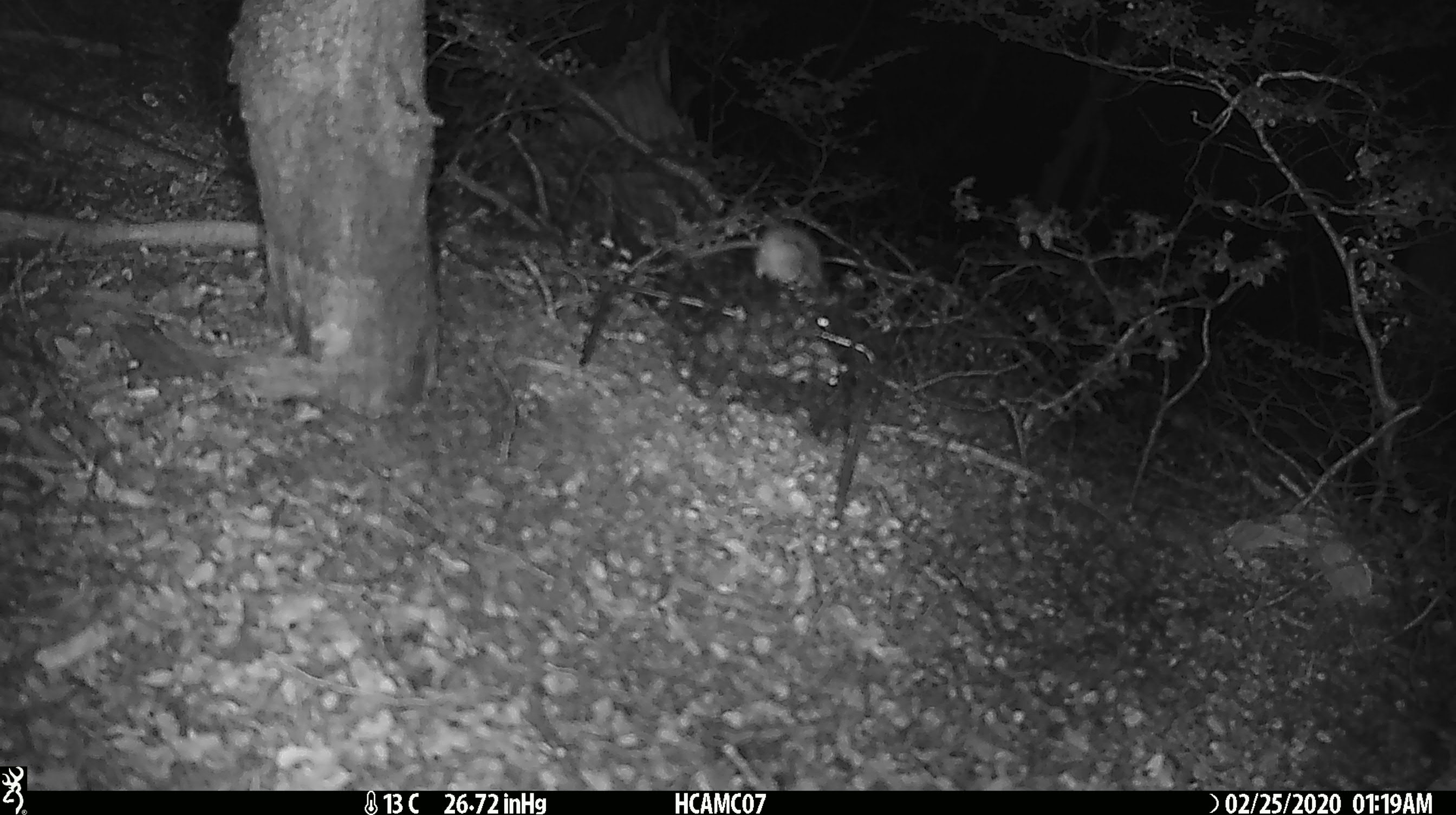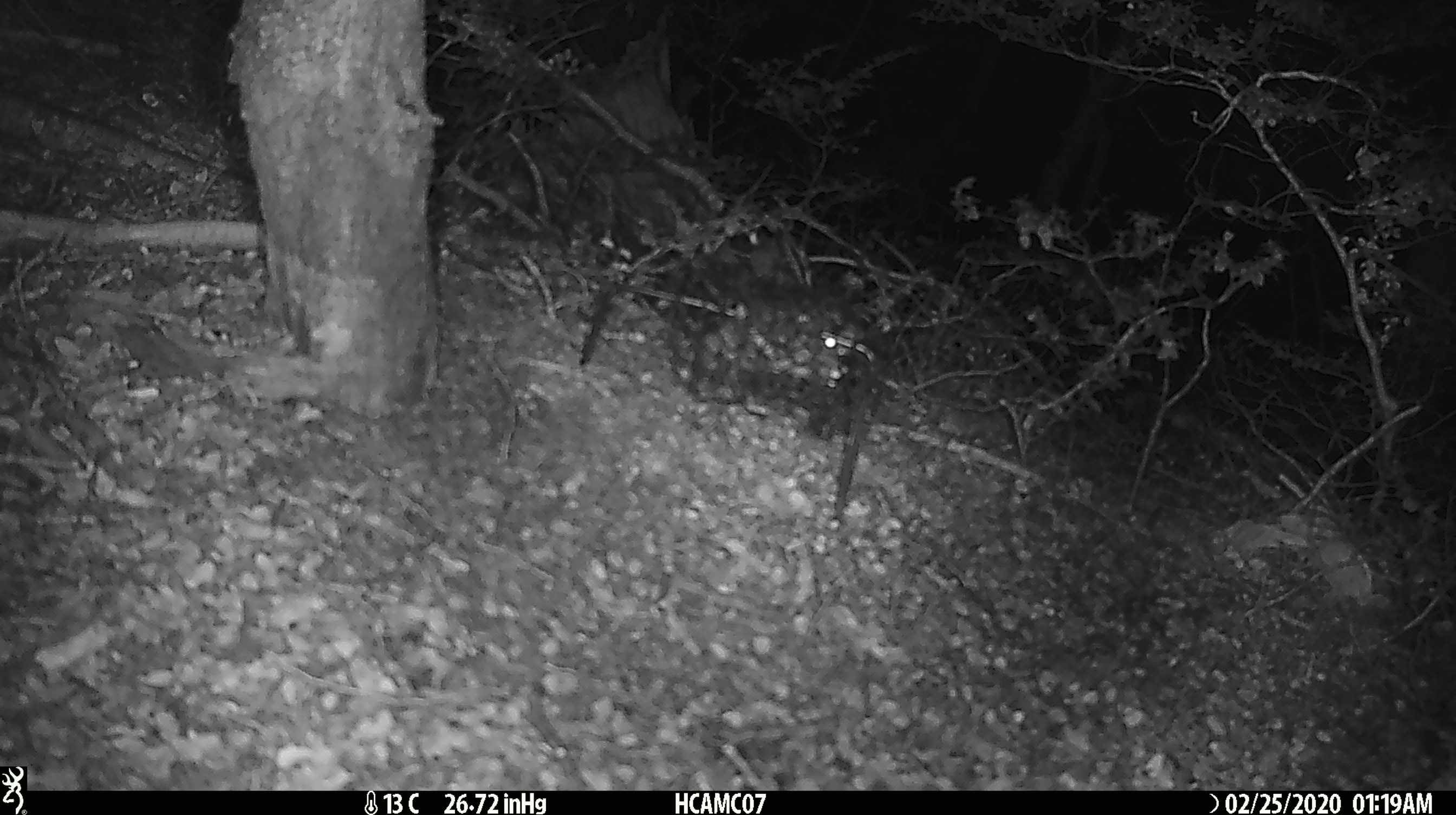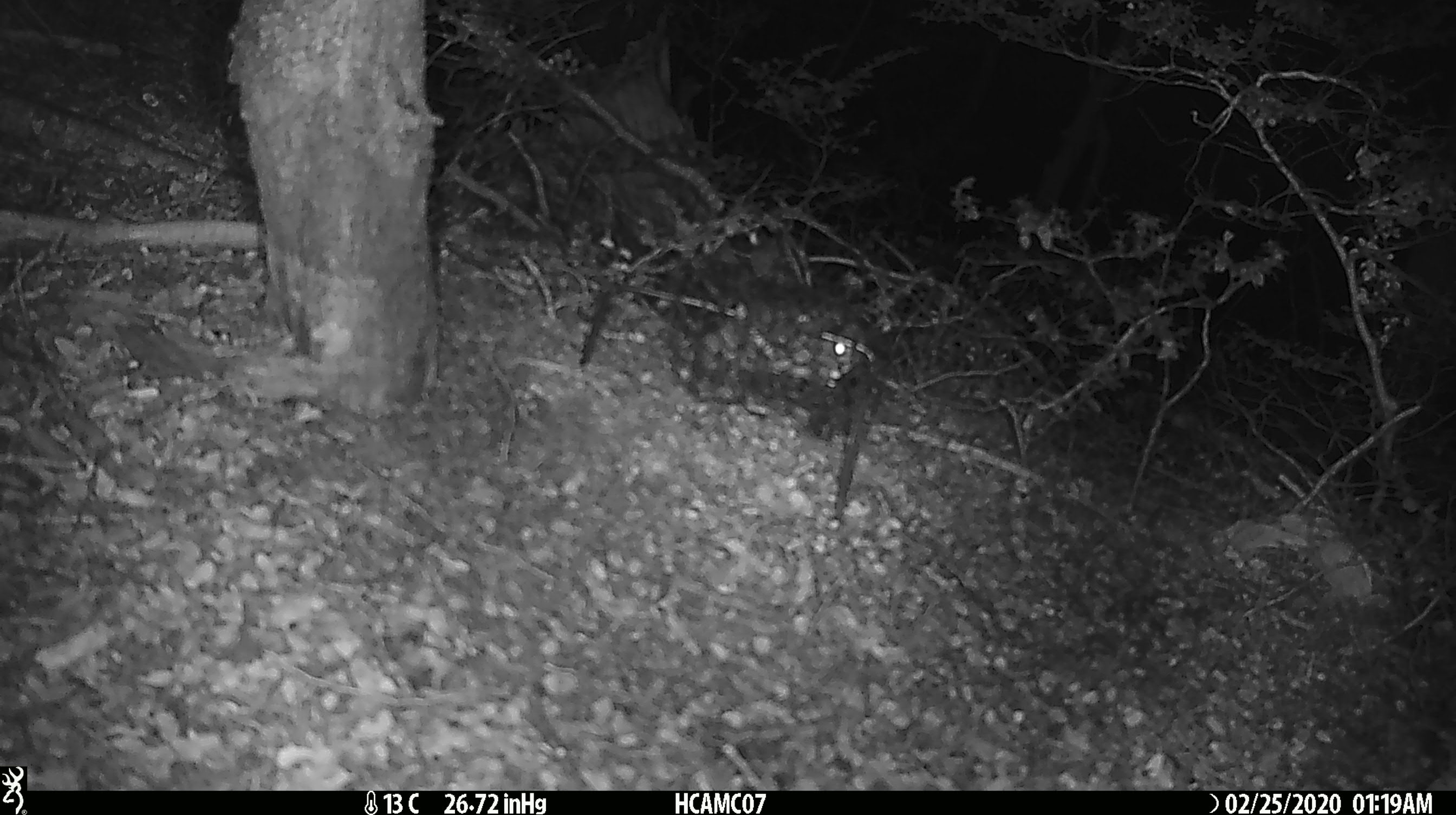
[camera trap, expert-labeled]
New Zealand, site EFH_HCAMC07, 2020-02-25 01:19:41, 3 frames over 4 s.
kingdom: Animalia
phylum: Chordata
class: Mammalia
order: Rodentia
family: Muridae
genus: Mus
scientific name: Mus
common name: mouse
Mouse (Mus).